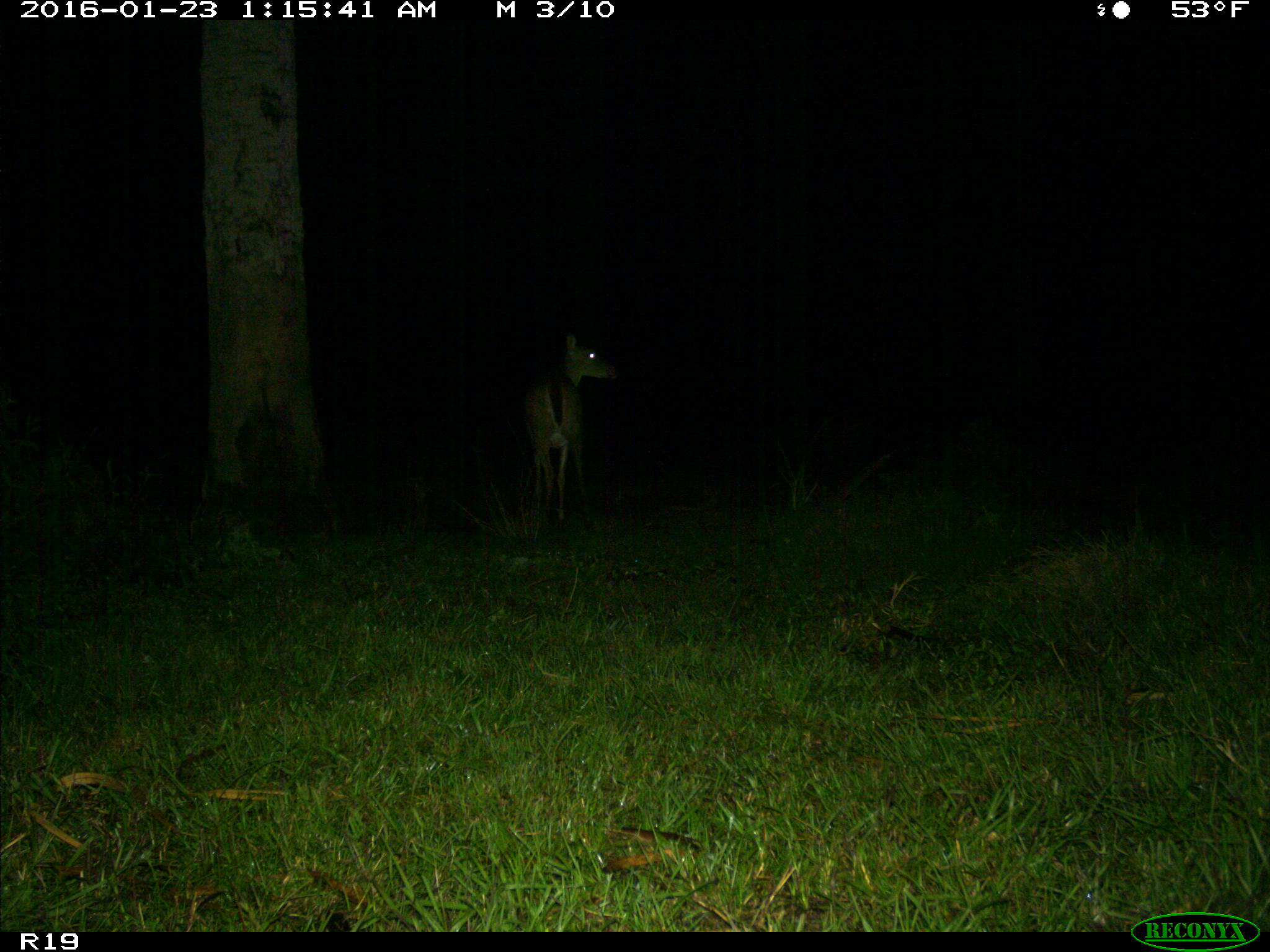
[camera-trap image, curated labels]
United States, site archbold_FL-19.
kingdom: Animalia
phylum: Chordata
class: Mammalia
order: Artiodactyla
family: Cervidae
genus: Odocoileus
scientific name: Odocoileus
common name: deer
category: unidentified deer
Unidentified deer (deer) (Odocoileus).